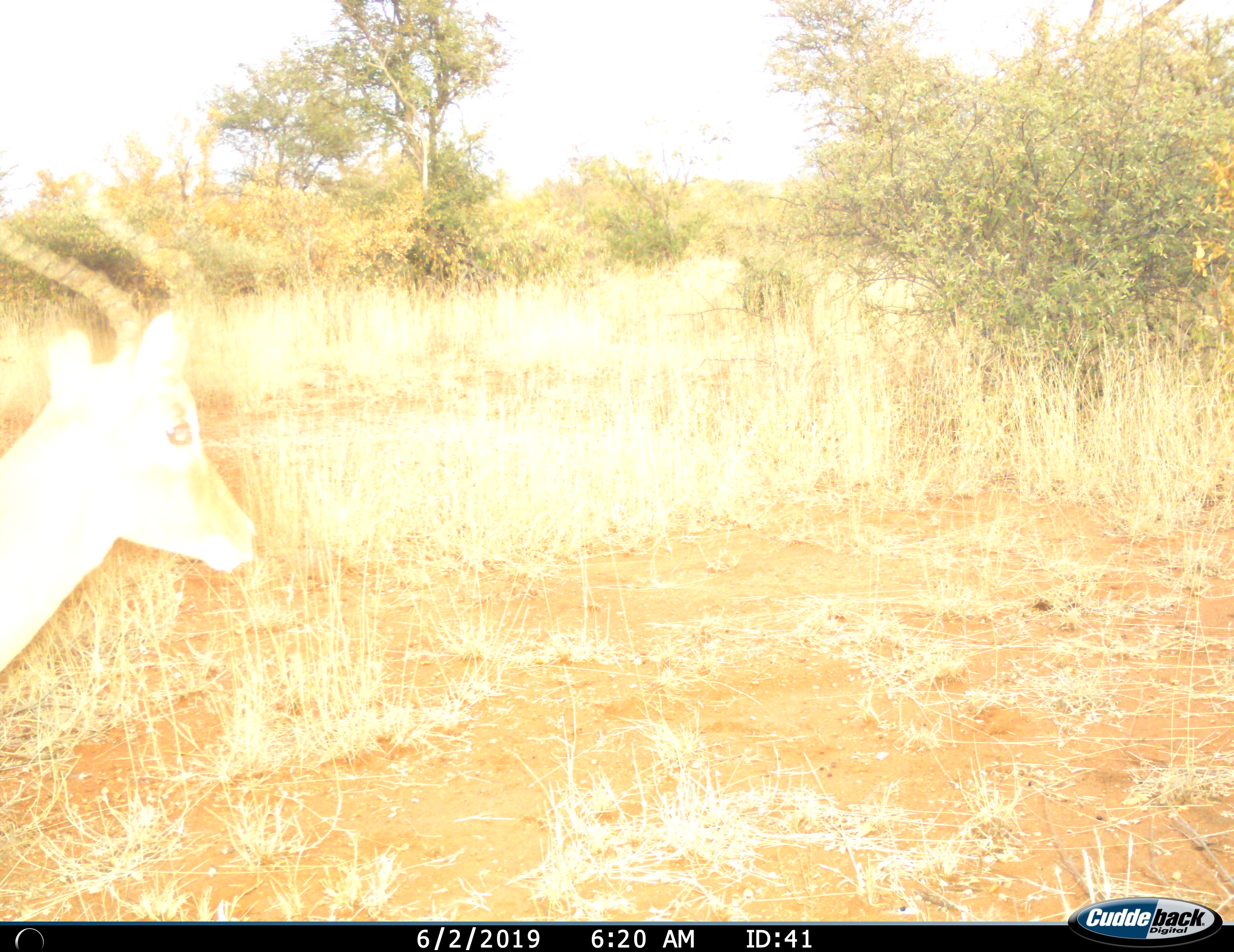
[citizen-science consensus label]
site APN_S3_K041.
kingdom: Animalia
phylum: Chordata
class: Mammalia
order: Artiodactyla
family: Bovidae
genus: Aepyceros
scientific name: Aepyceros melampus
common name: impala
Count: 1.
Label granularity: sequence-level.